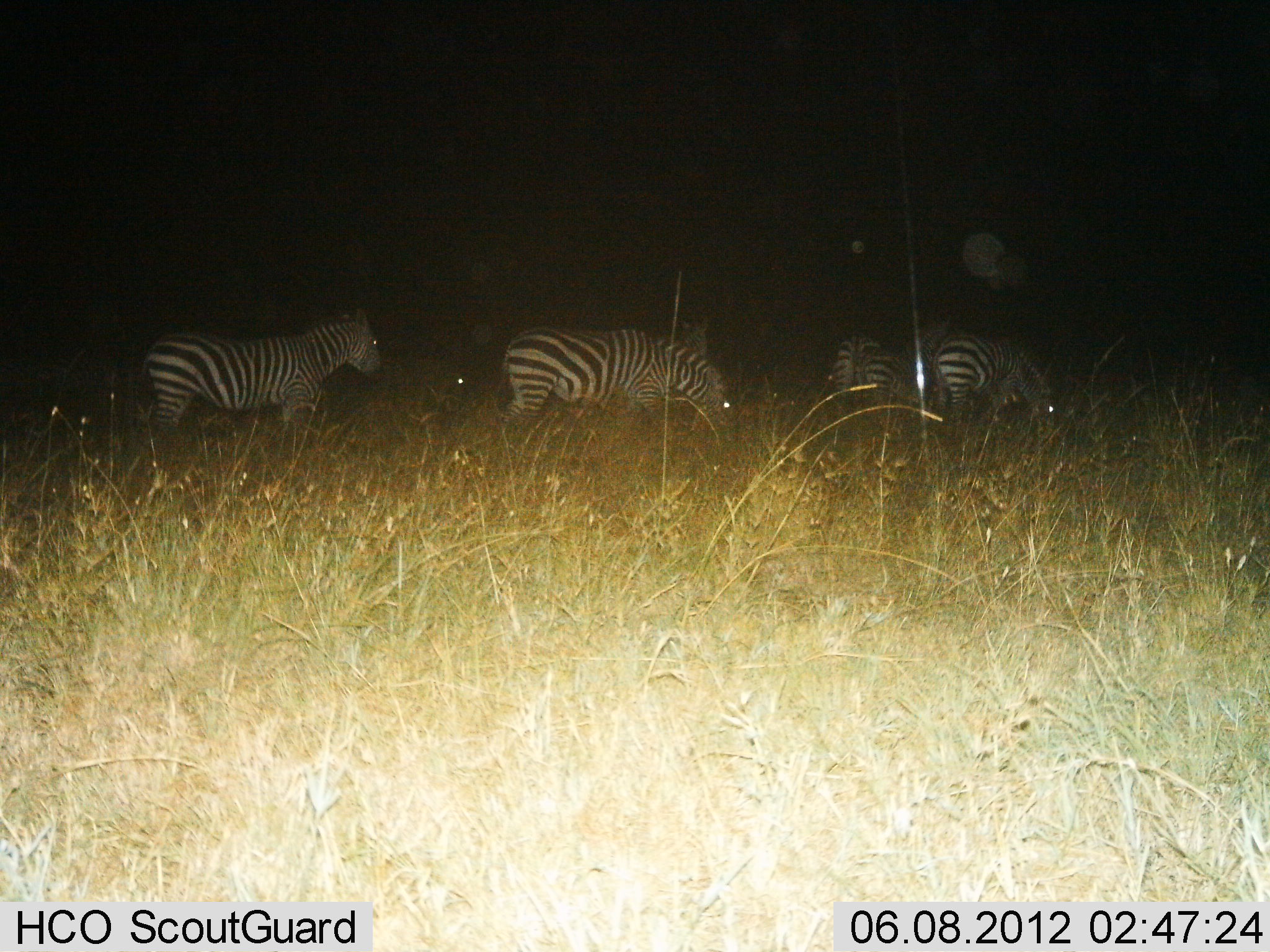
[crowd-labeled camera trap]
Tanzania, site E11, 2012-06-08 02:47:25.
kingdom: Animalia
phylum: Chordata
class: Mammalia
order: Perissodactyla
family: Equidae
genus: Equus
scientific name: Equus quagga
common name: plains zebra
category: zebra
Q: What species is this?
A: Zebra (plains zebra) (Equus quagga).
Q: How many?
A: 4.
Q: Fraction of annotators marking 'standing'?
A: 60%.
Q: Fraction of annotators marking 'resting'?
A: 0%.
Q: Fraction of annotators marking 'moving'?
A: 40%.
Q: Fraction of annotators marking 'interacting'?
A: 0%.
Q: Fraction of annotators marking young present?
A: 0%.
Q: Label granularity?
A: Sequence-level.